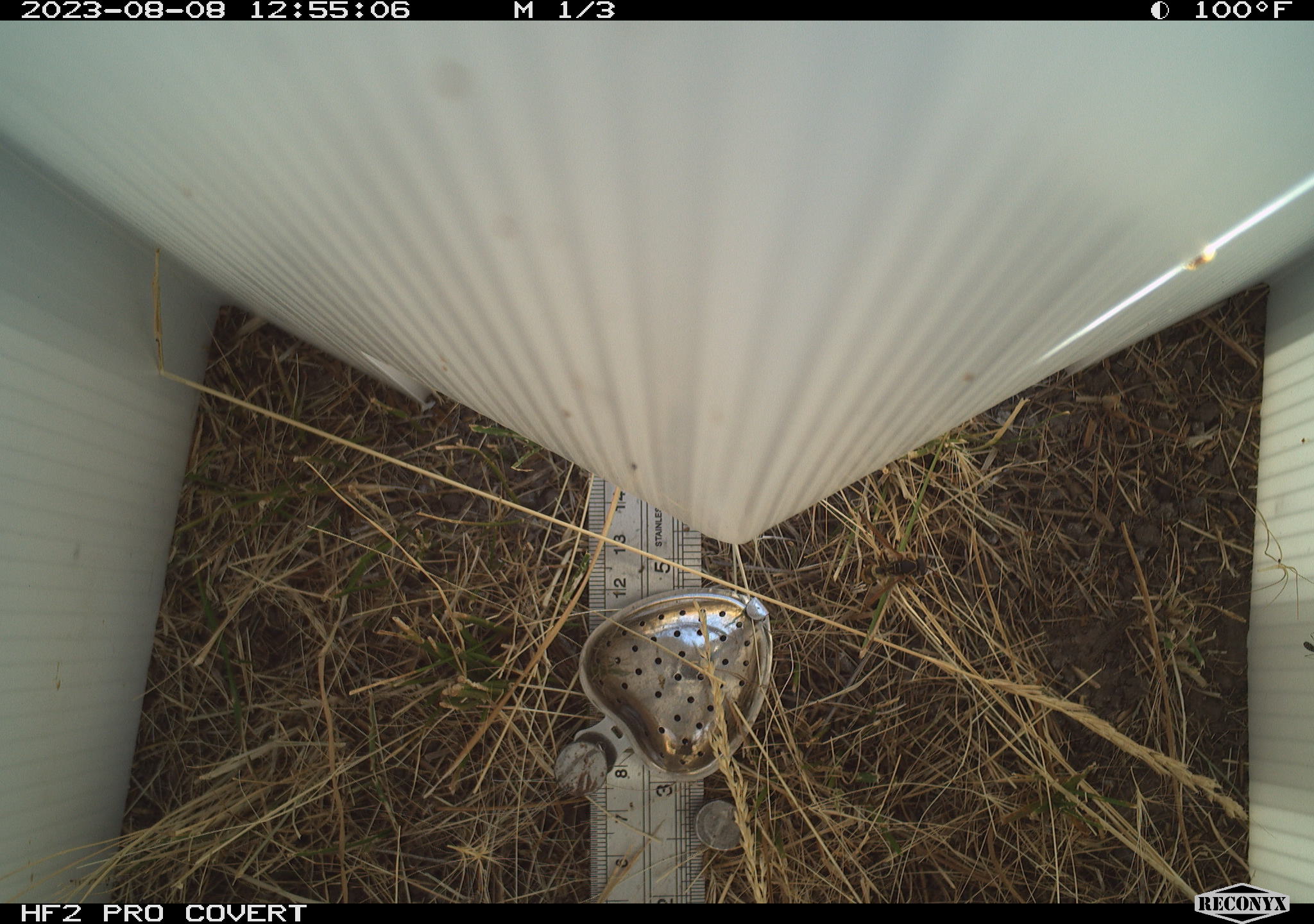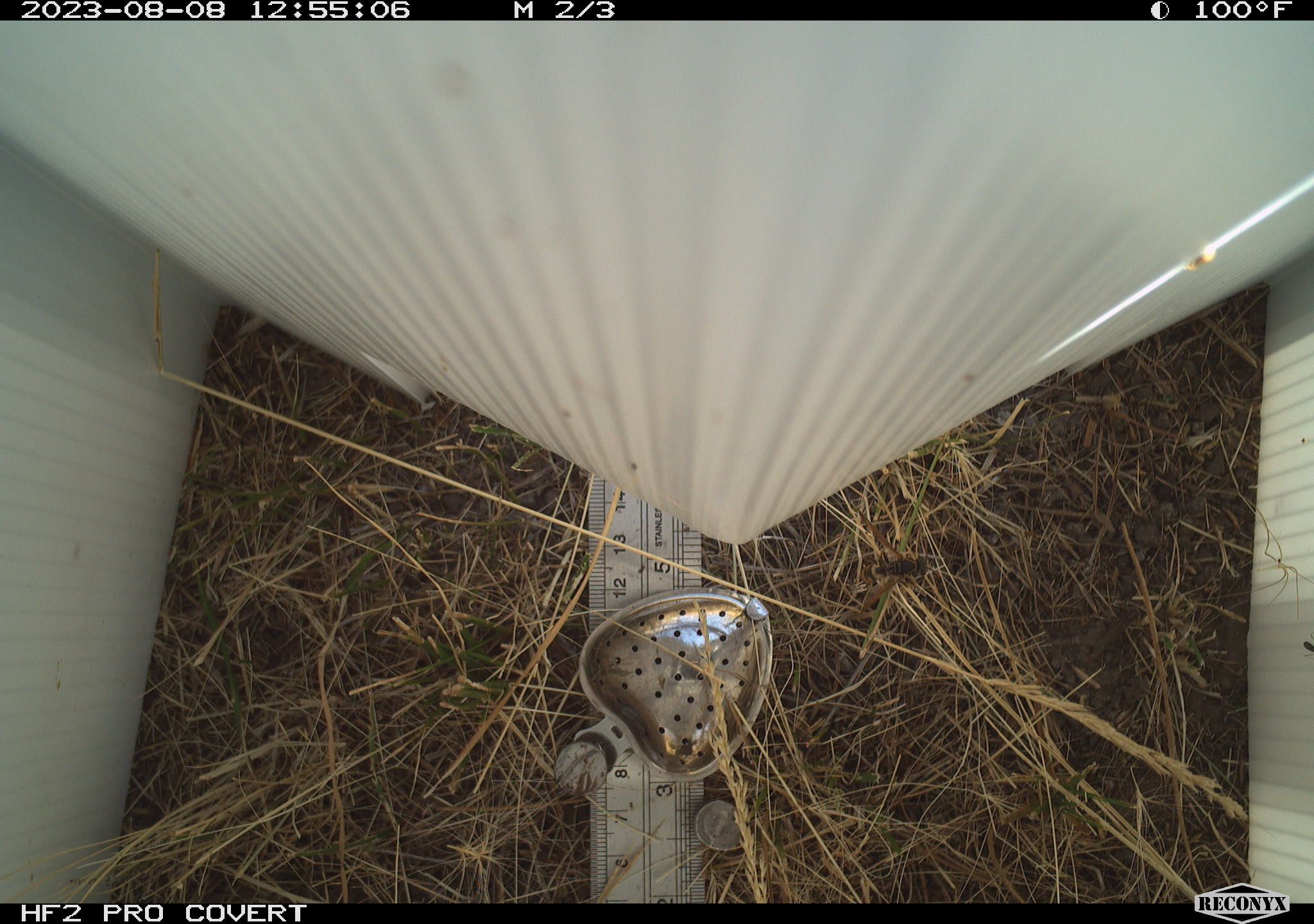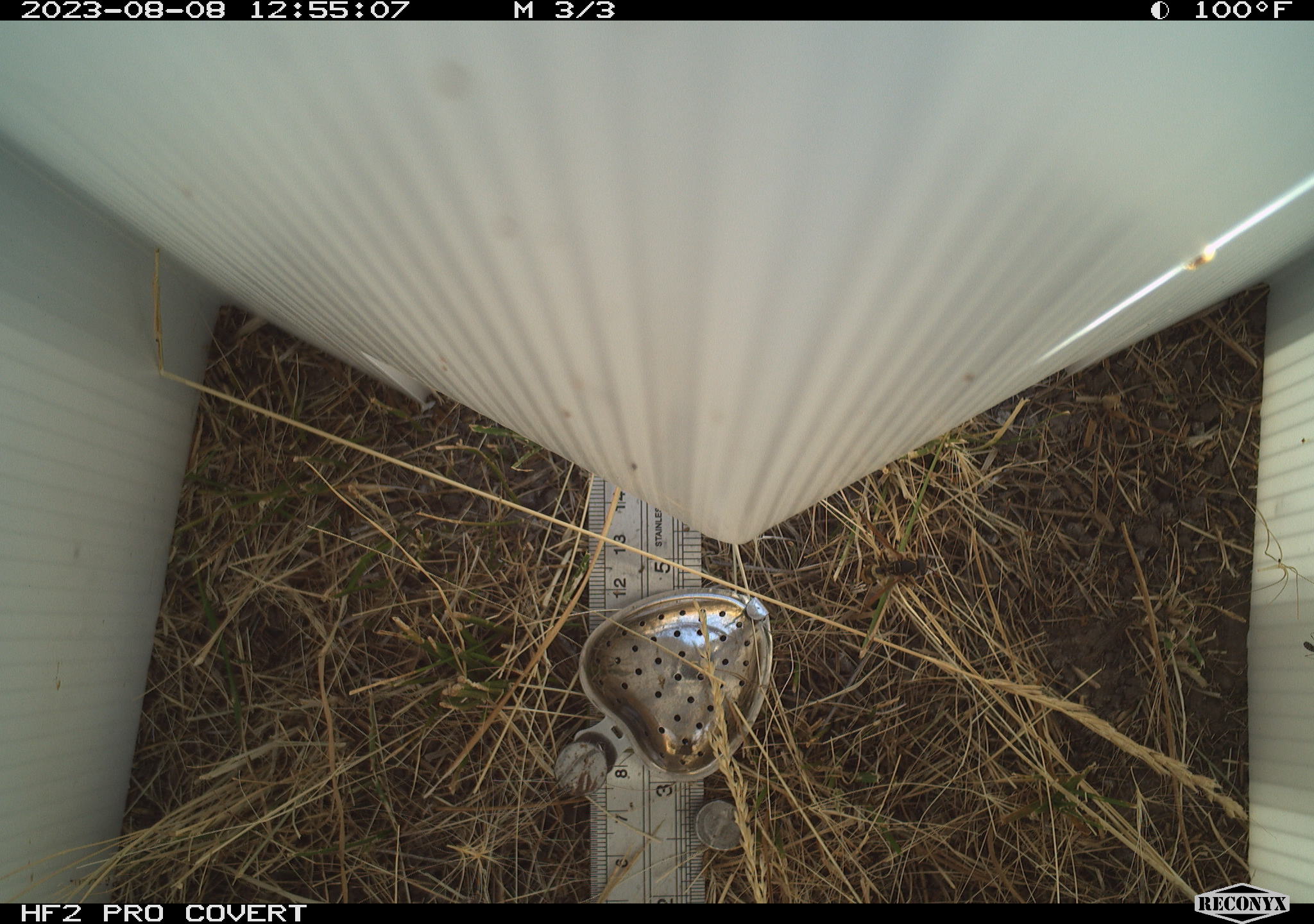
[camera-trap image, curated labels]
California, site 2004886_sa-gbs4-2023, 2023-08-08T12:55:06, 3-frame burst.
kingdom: Animalia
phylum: Arthropoda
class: Insecta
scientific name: Insecta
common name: insect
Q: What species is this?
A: Insect (Insecta).